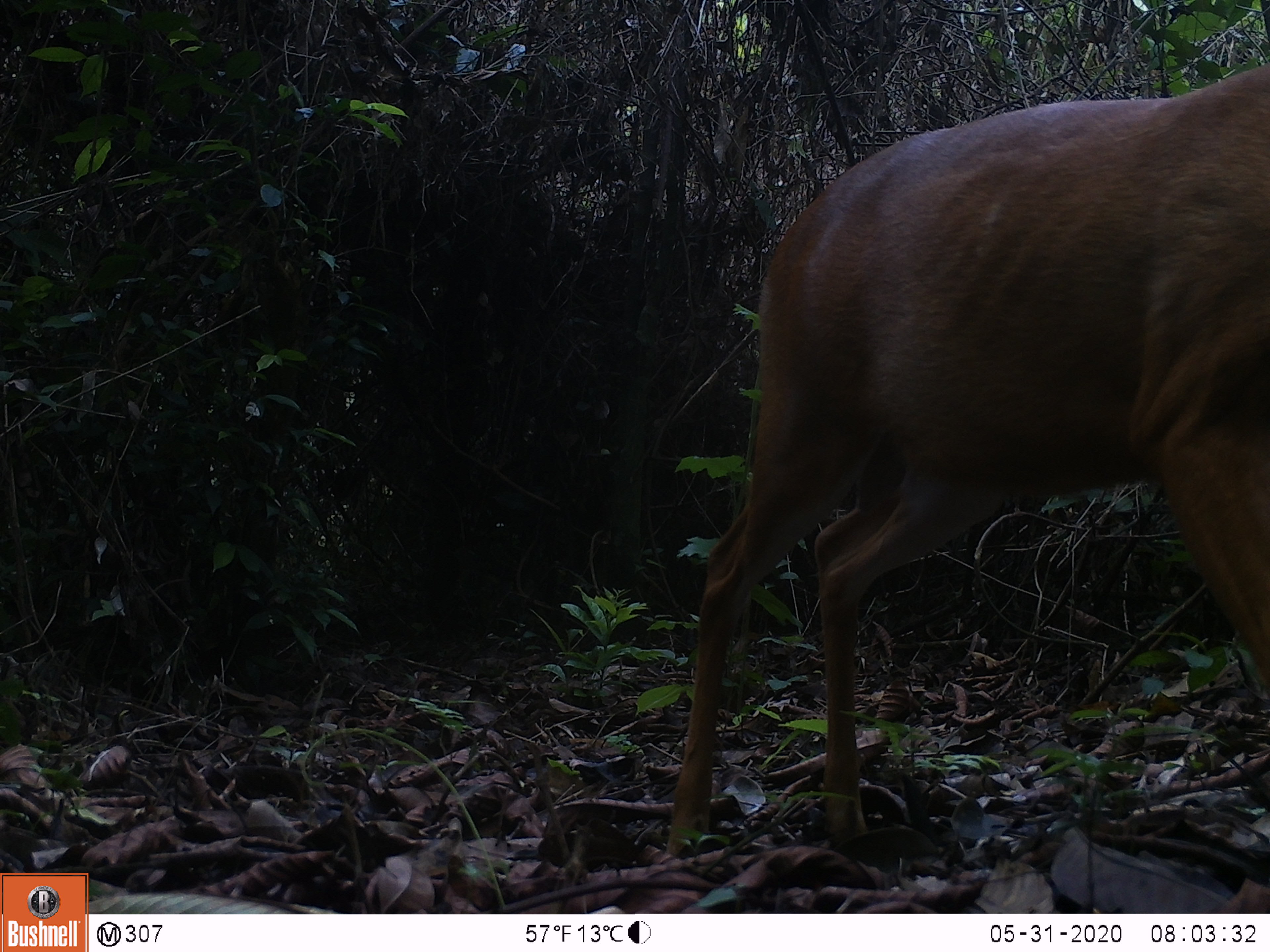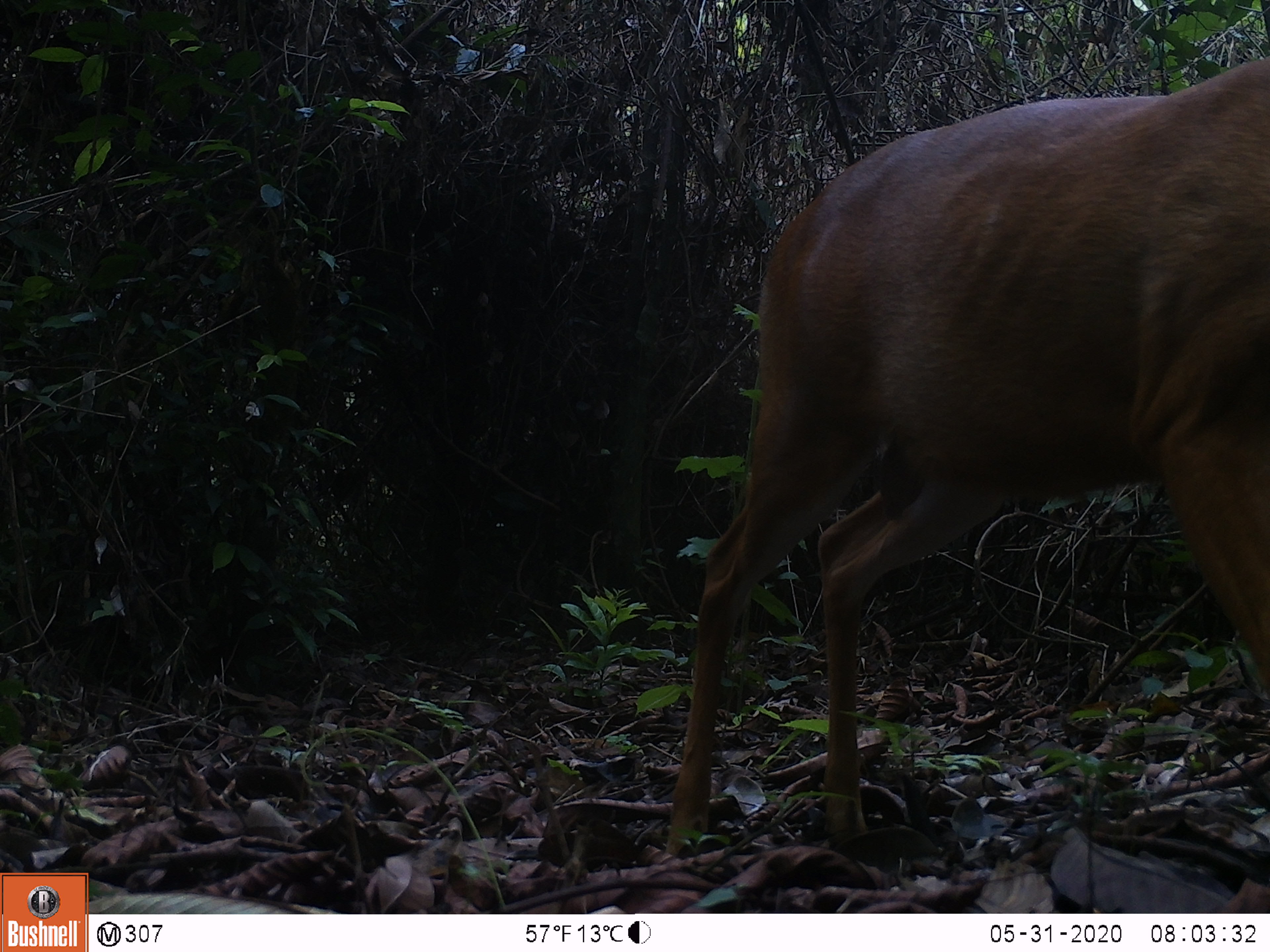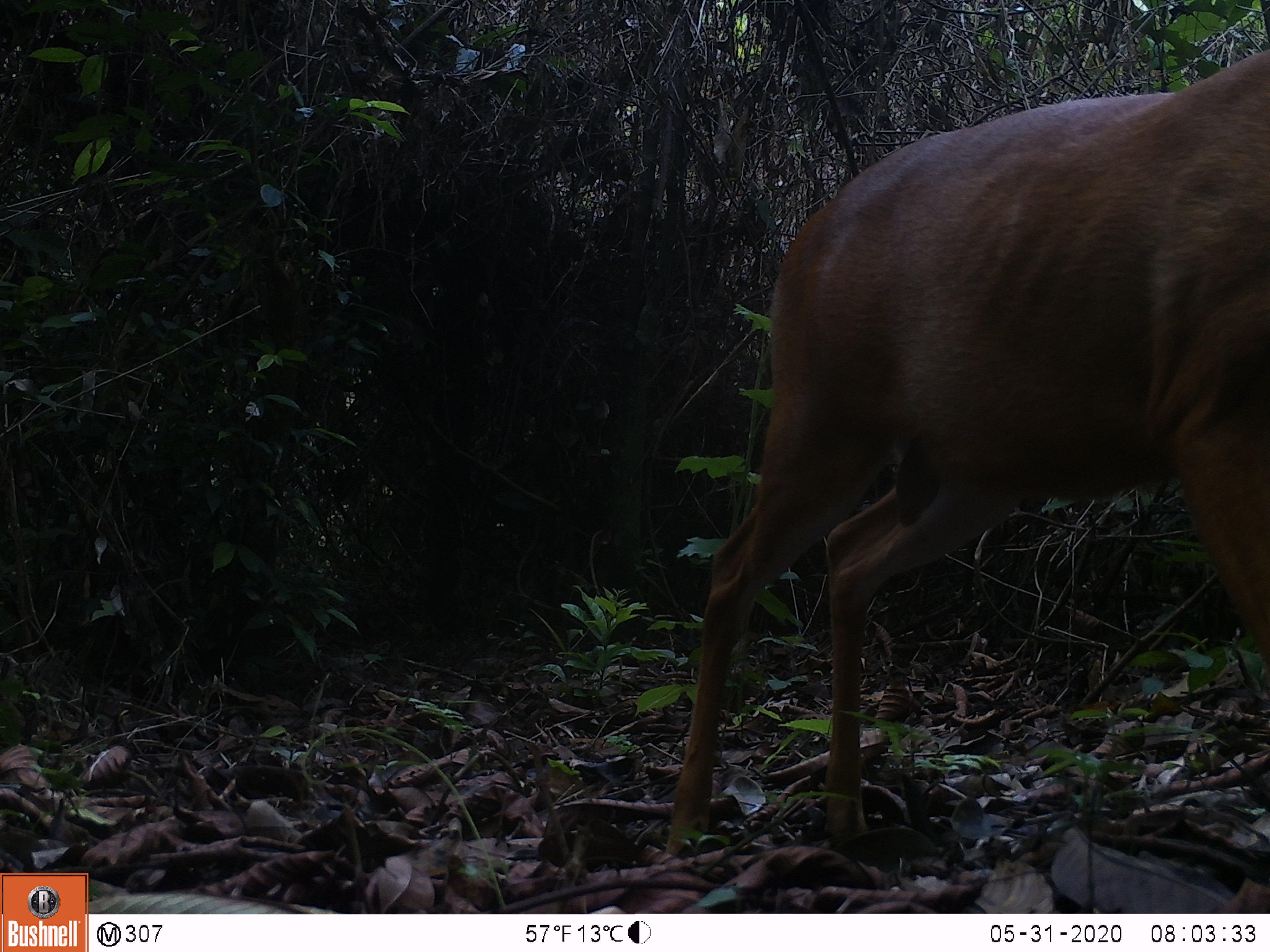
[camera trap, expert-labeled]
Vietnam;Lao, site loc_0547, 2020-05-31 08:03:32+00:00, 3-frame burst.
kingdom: Animalia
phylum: Chordata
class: Mammalia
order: Artiodactyla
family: Cervidae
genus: Muntiacus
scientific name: Muntiacus muntjak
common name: red muntjac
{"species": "red muntjac (Muntiacus muntjak)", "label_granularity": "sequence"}